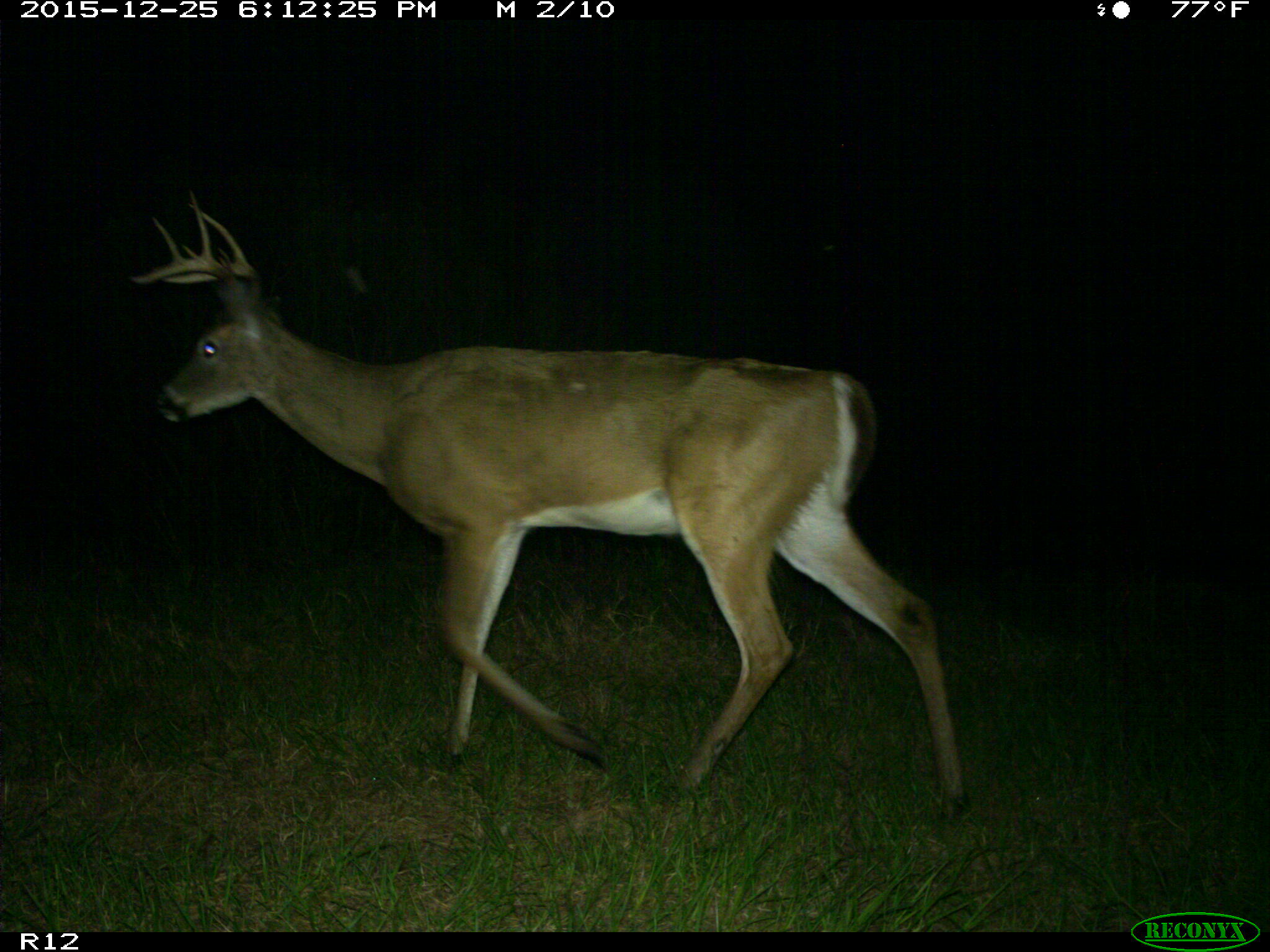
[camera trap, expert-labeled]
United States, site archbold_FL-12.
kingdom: Animalia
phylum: Chordata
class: Mammalia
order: Artiodactyla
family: Cervidae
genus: Odocoileus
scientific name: Odocoileus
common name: deer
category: unidentified deer